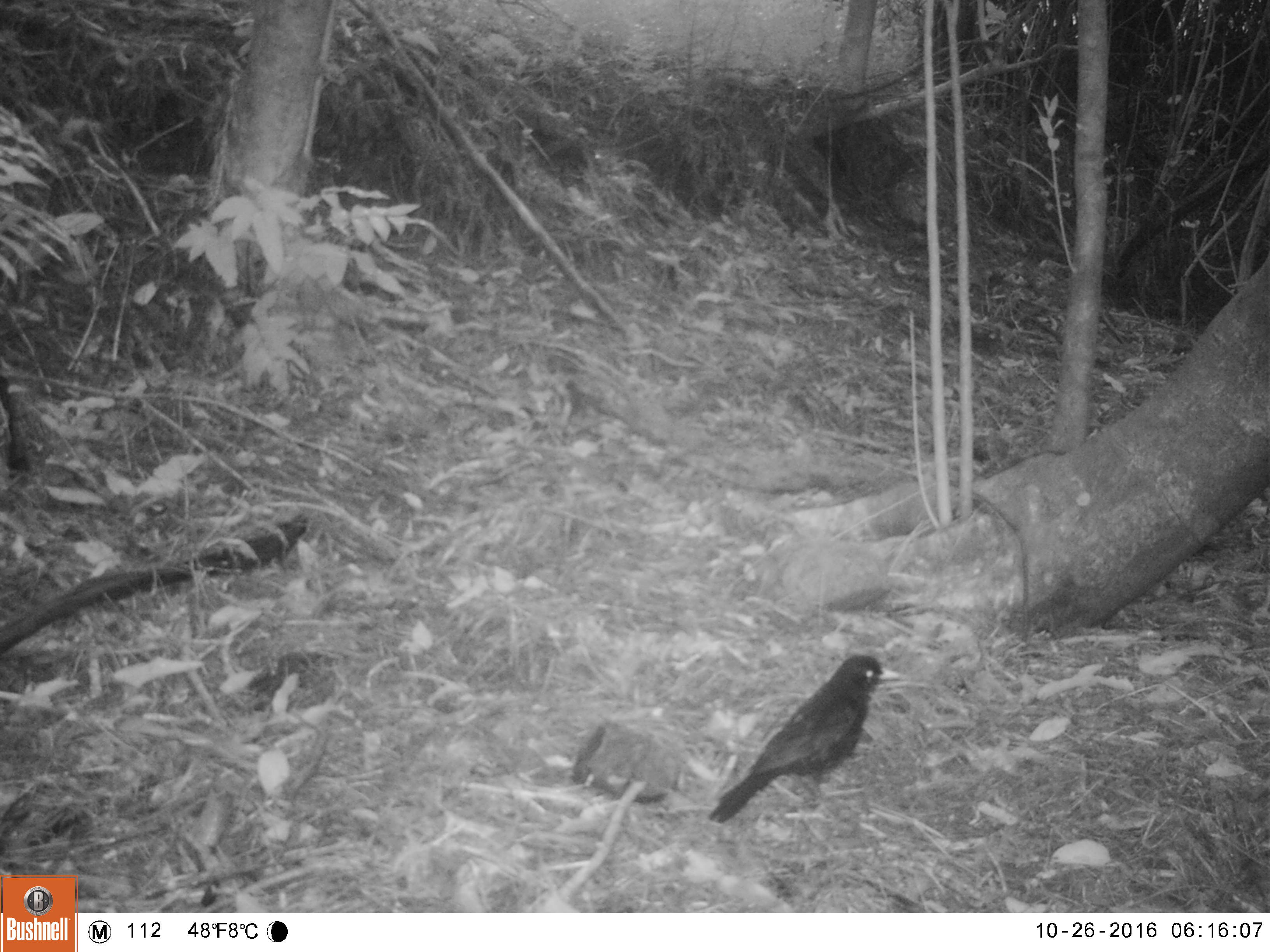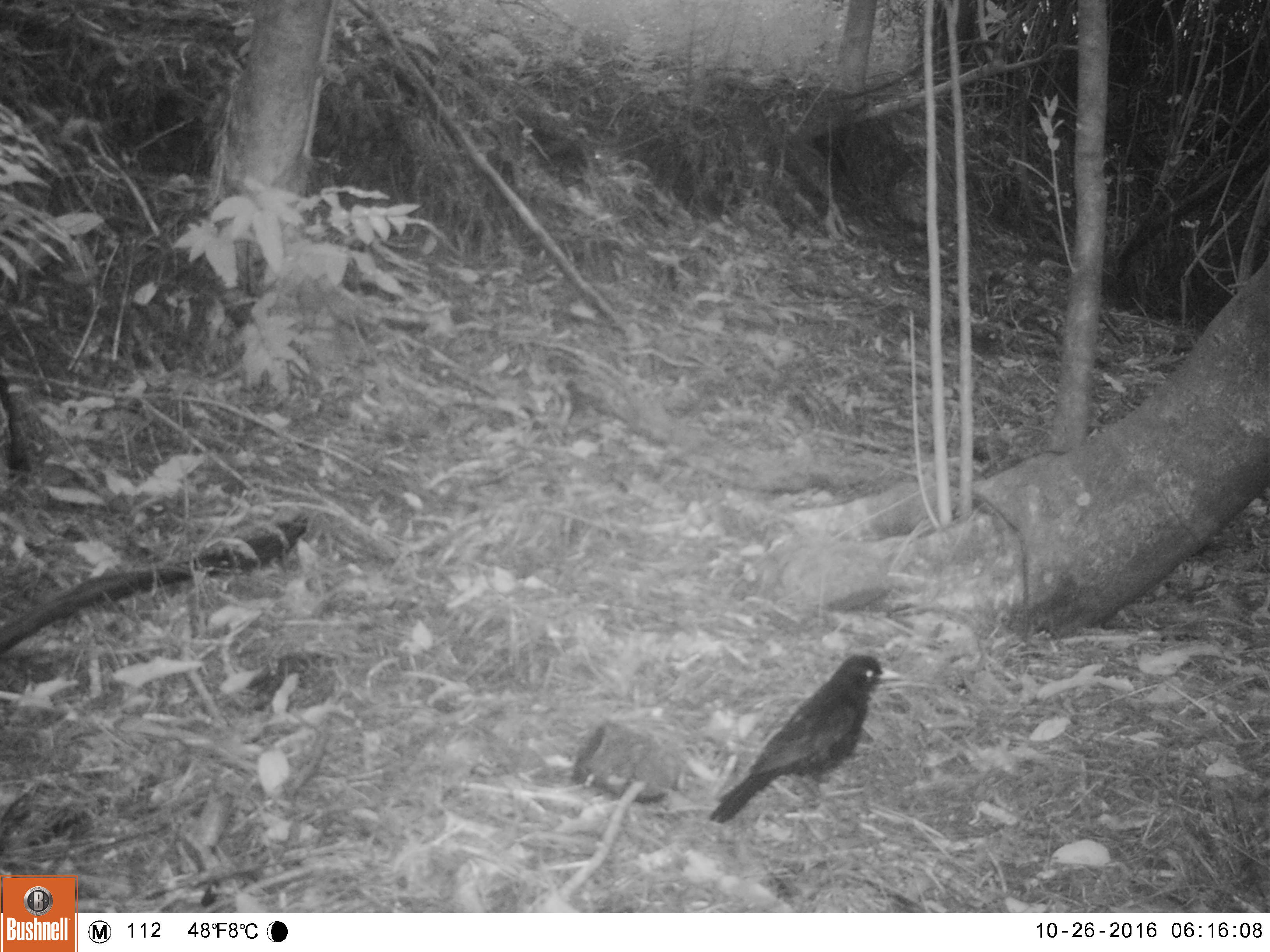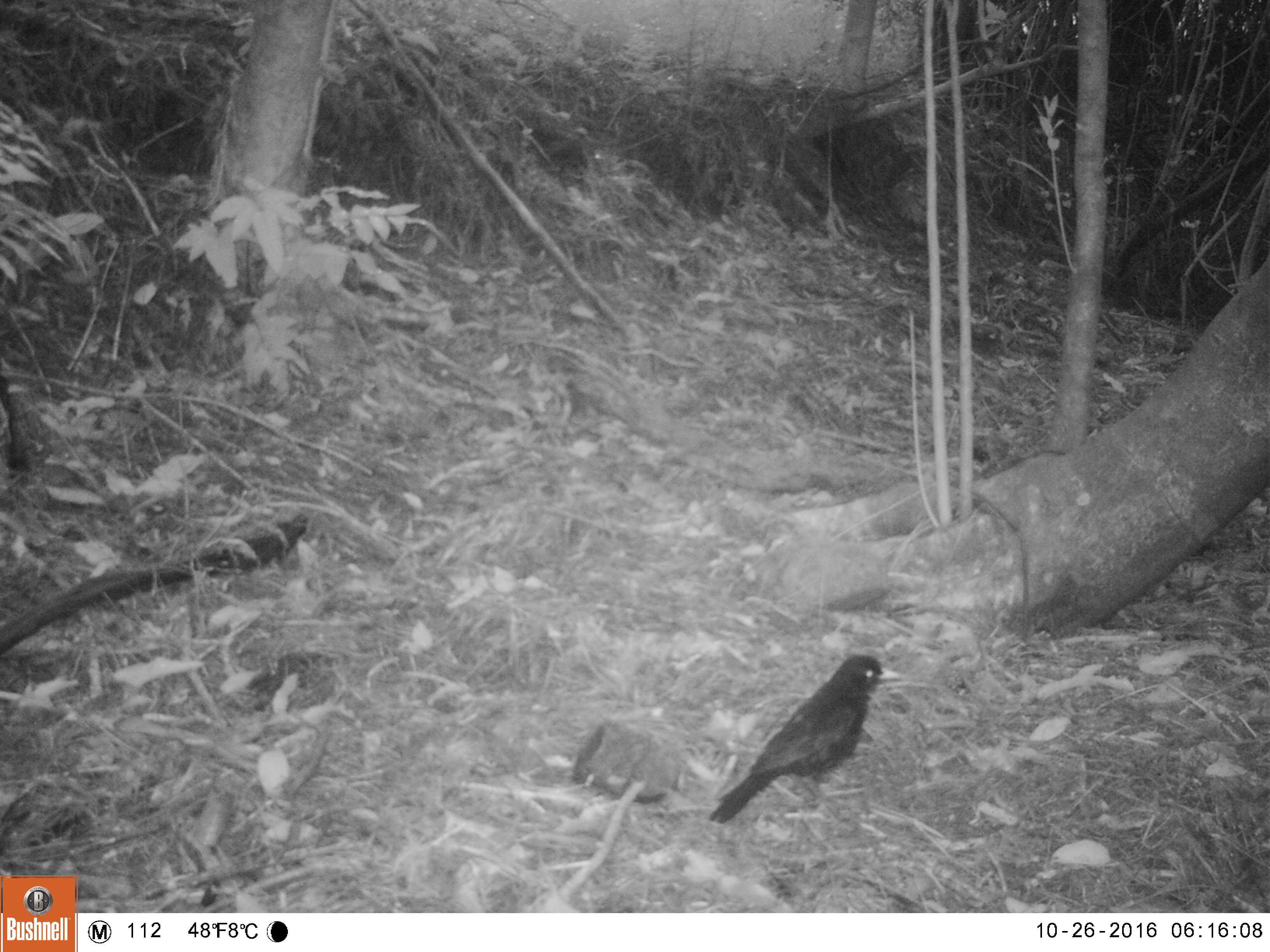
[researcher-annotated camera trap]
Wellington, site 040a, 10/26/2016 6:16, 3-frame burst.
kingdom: Animalia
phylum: Chordata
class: Aves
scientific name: Aves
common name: bird